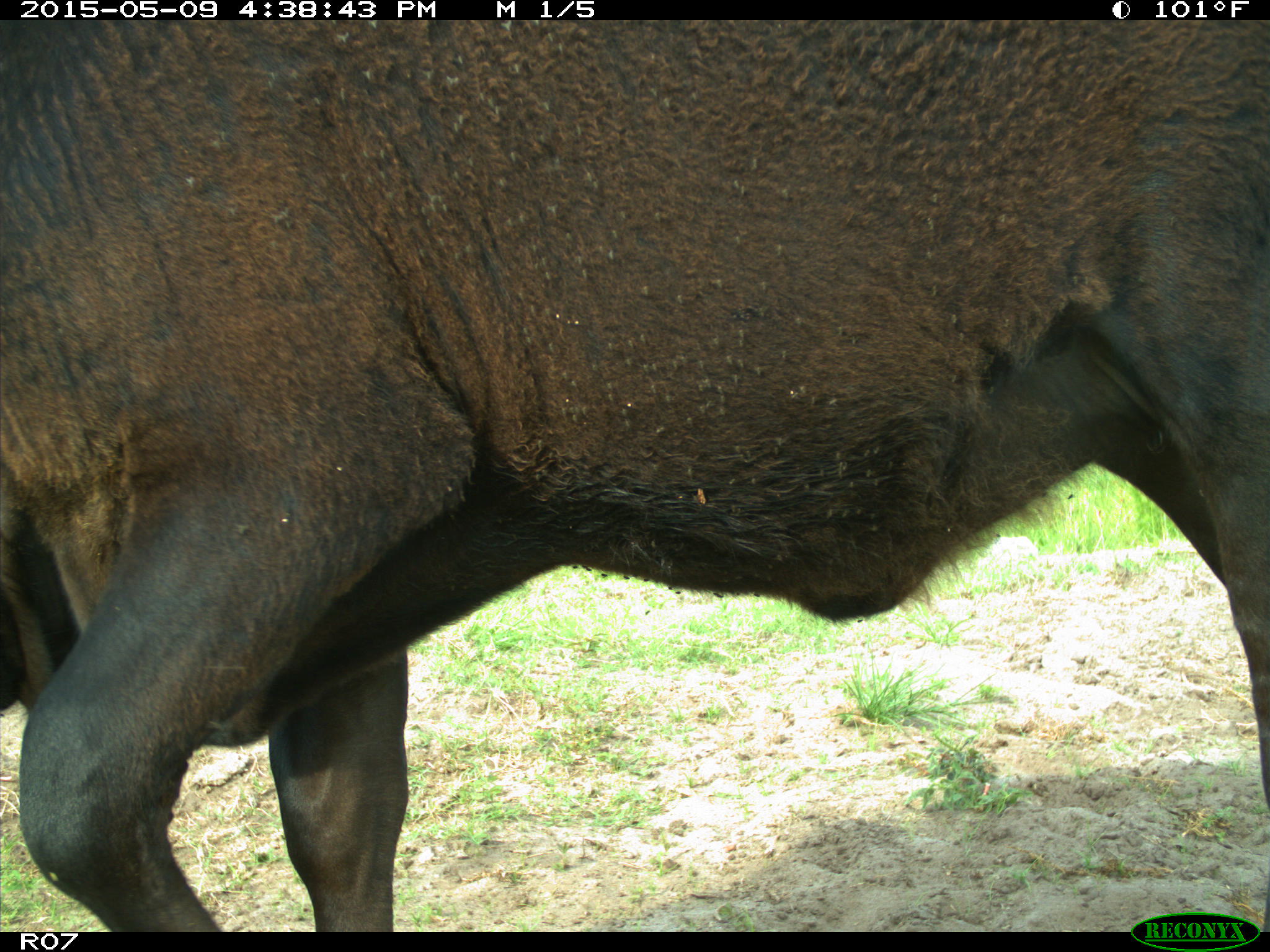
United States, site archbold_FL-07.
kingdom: Animalia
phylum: Chordata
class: Mammalia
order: Artiodactyla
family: Bovidae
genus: Bos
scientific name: Bos taurus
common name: domestic cow